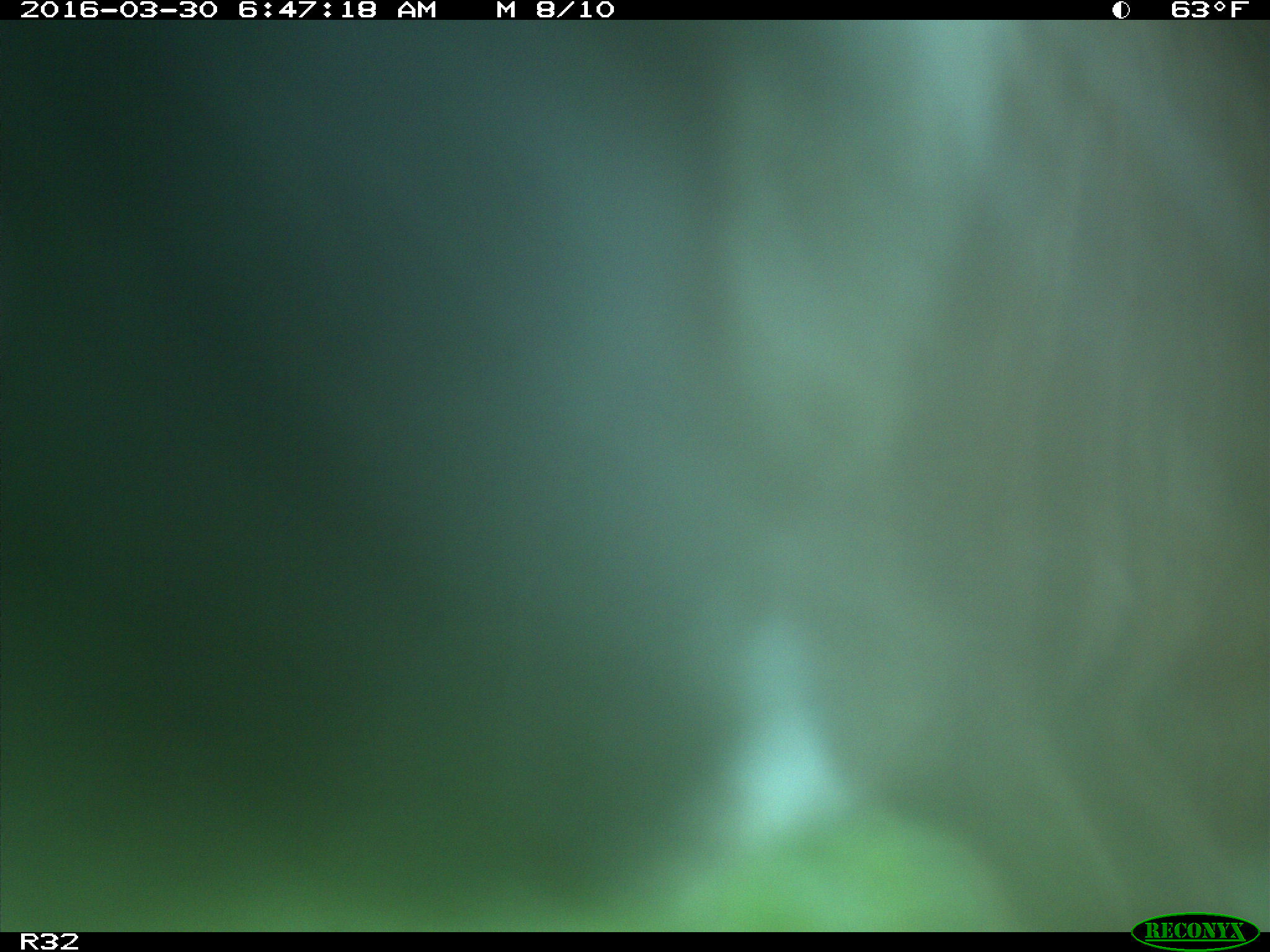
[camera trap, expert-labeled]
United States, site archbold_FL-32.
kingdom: Animalia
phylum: Chordata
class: Mammalia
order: Artiodactyla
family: Bovidae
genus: Bos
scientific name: Bos taurus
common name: domestic cow